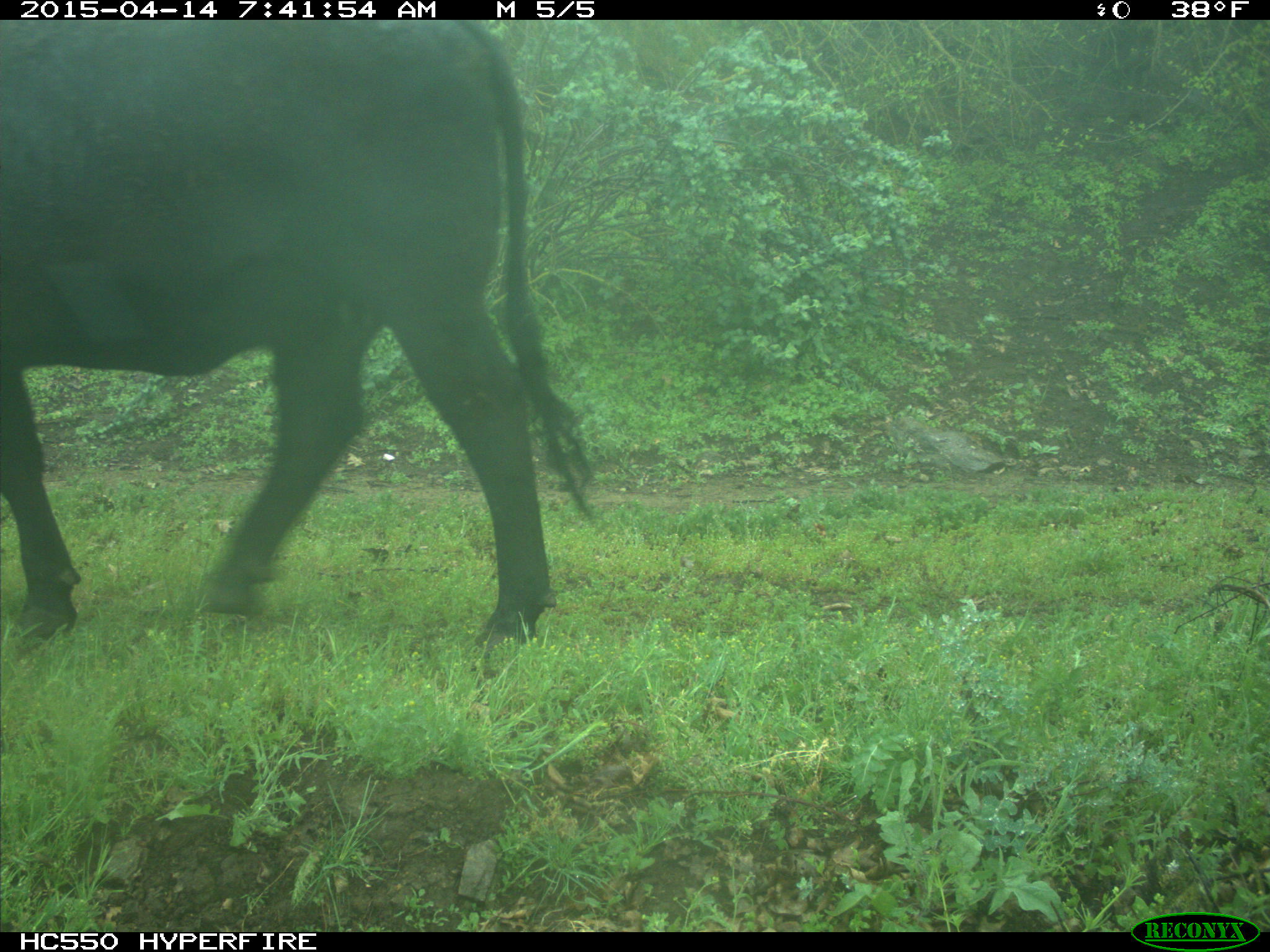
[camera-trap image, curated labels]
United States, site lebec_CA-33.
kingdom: Animalia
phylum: Chordata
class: Mammalia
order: Artiodactyla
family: Bovidae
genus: Bos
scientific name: Bos taurus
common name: domestic cow